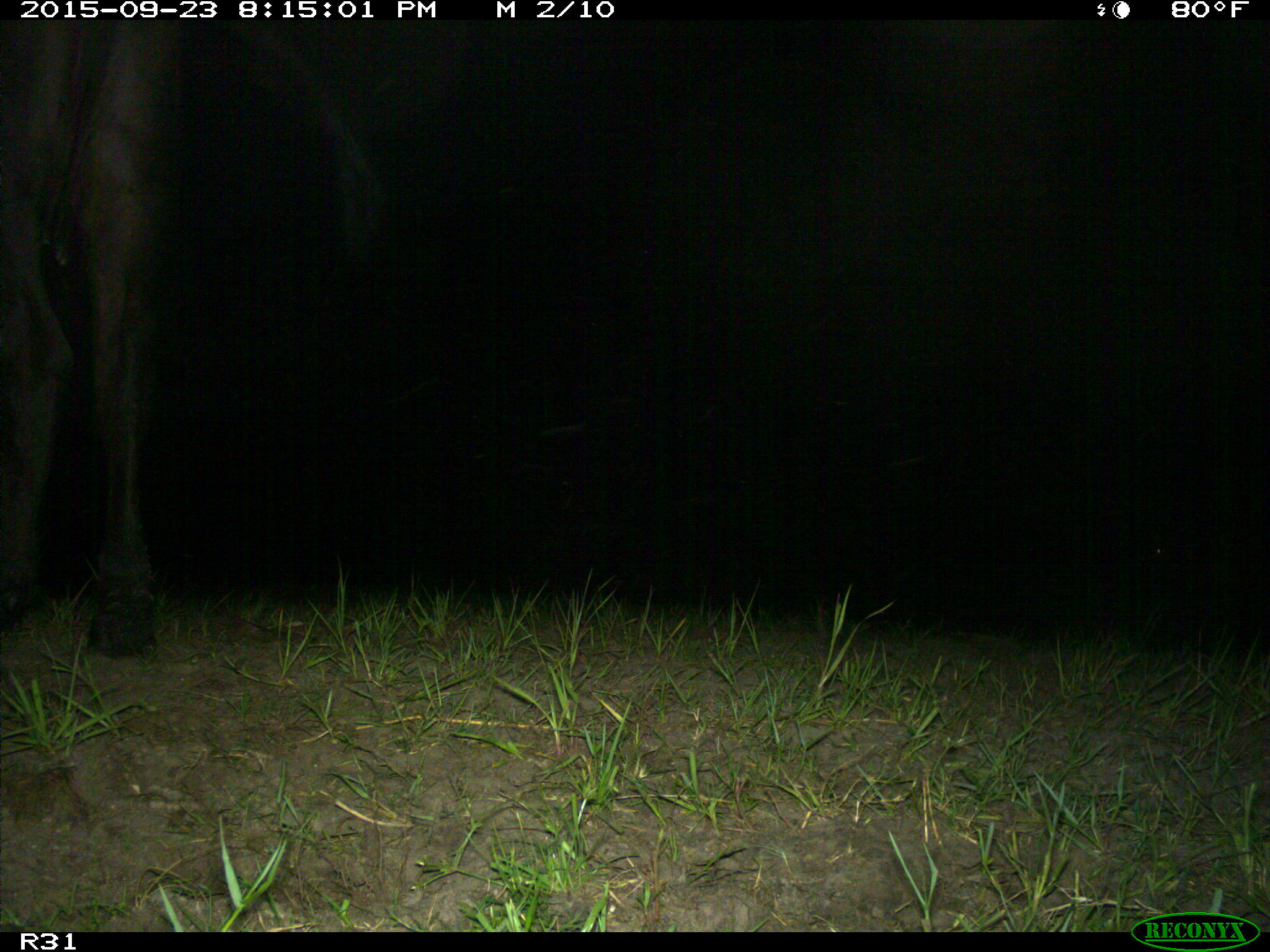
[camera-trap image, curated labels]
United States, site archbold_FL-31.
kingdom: Animalia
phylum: Chordata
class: Mammalia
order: Artiodactyla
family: Bovidae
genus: Bos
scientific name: Bos taurus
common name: domestic cow